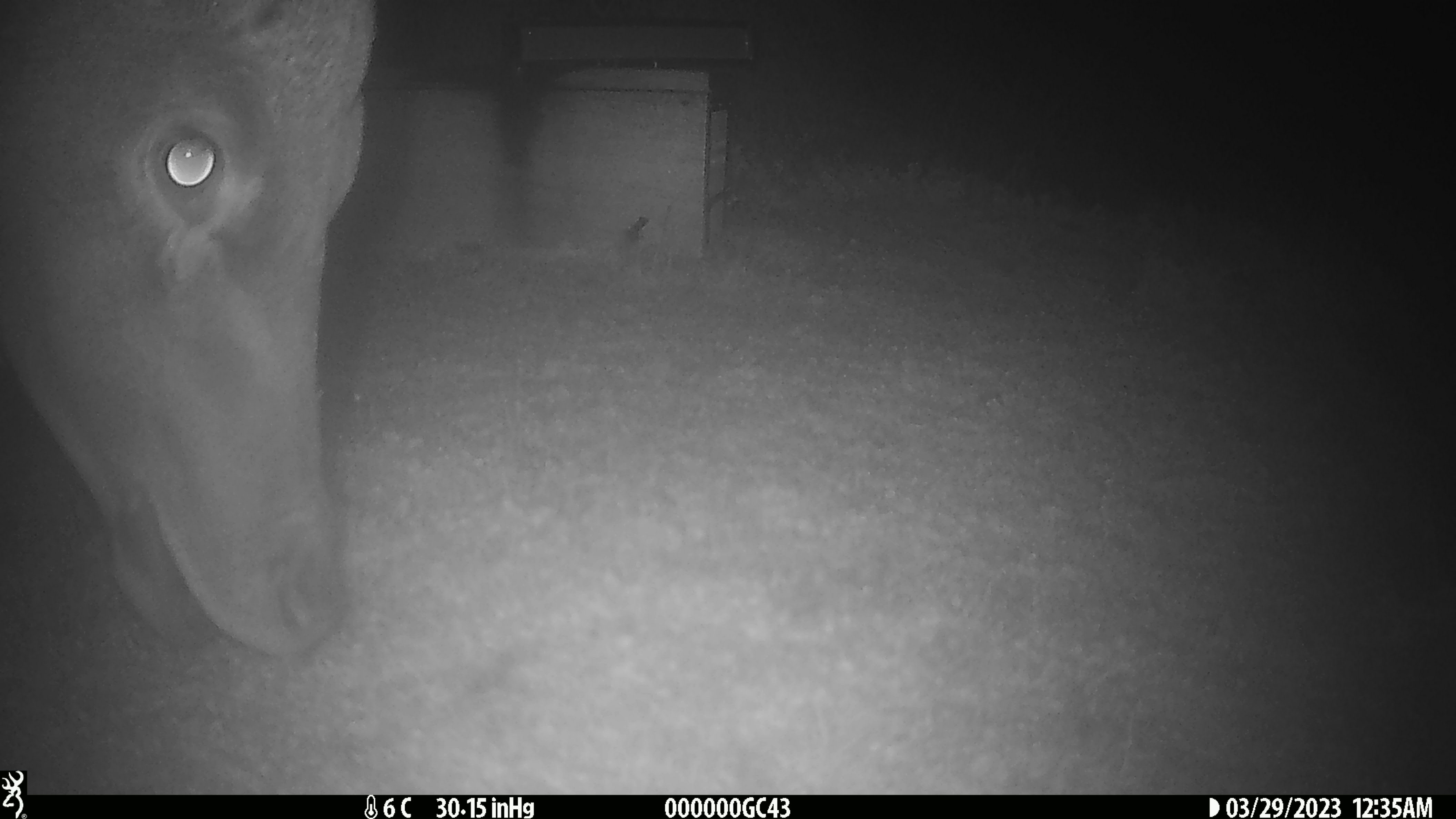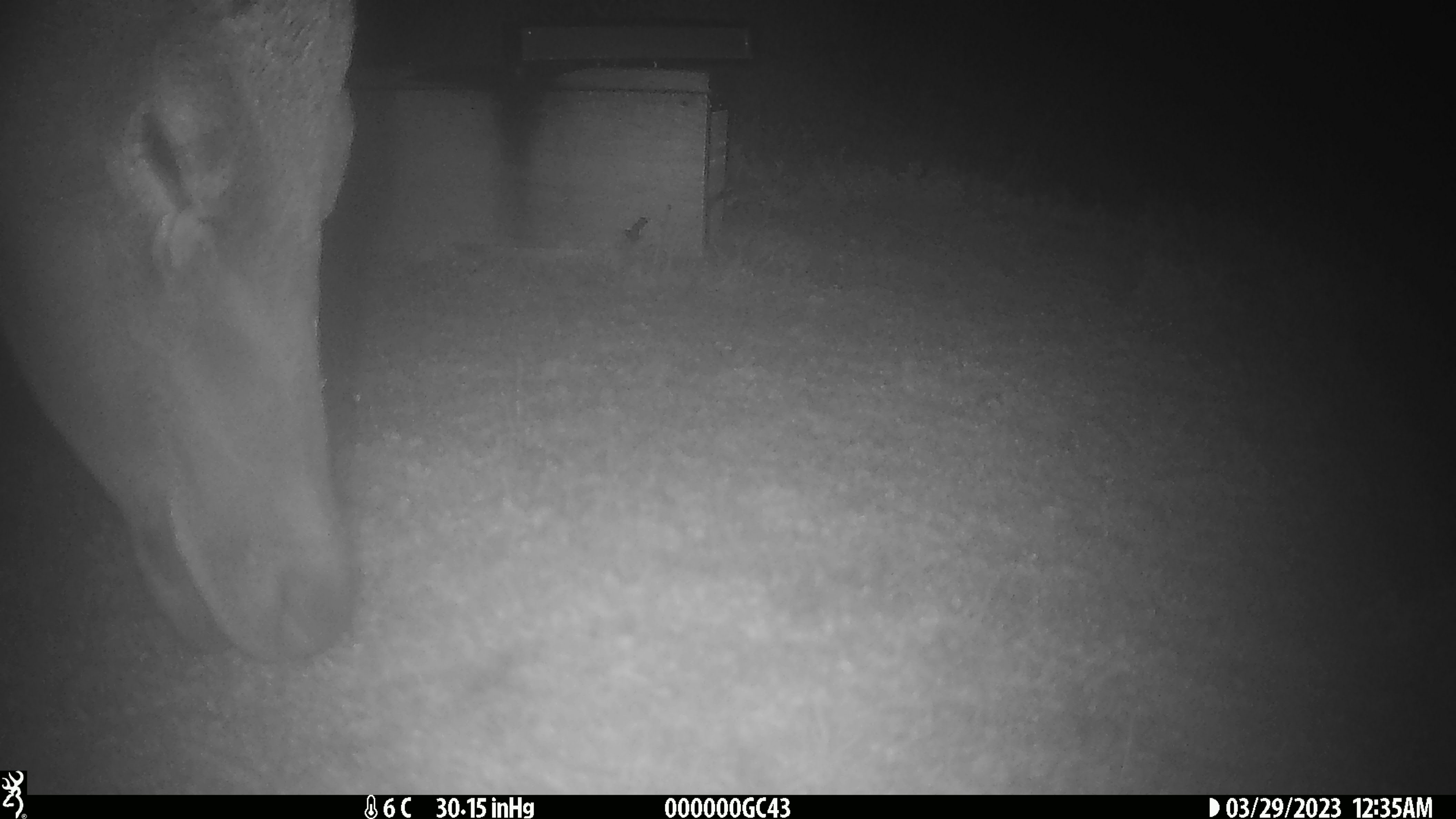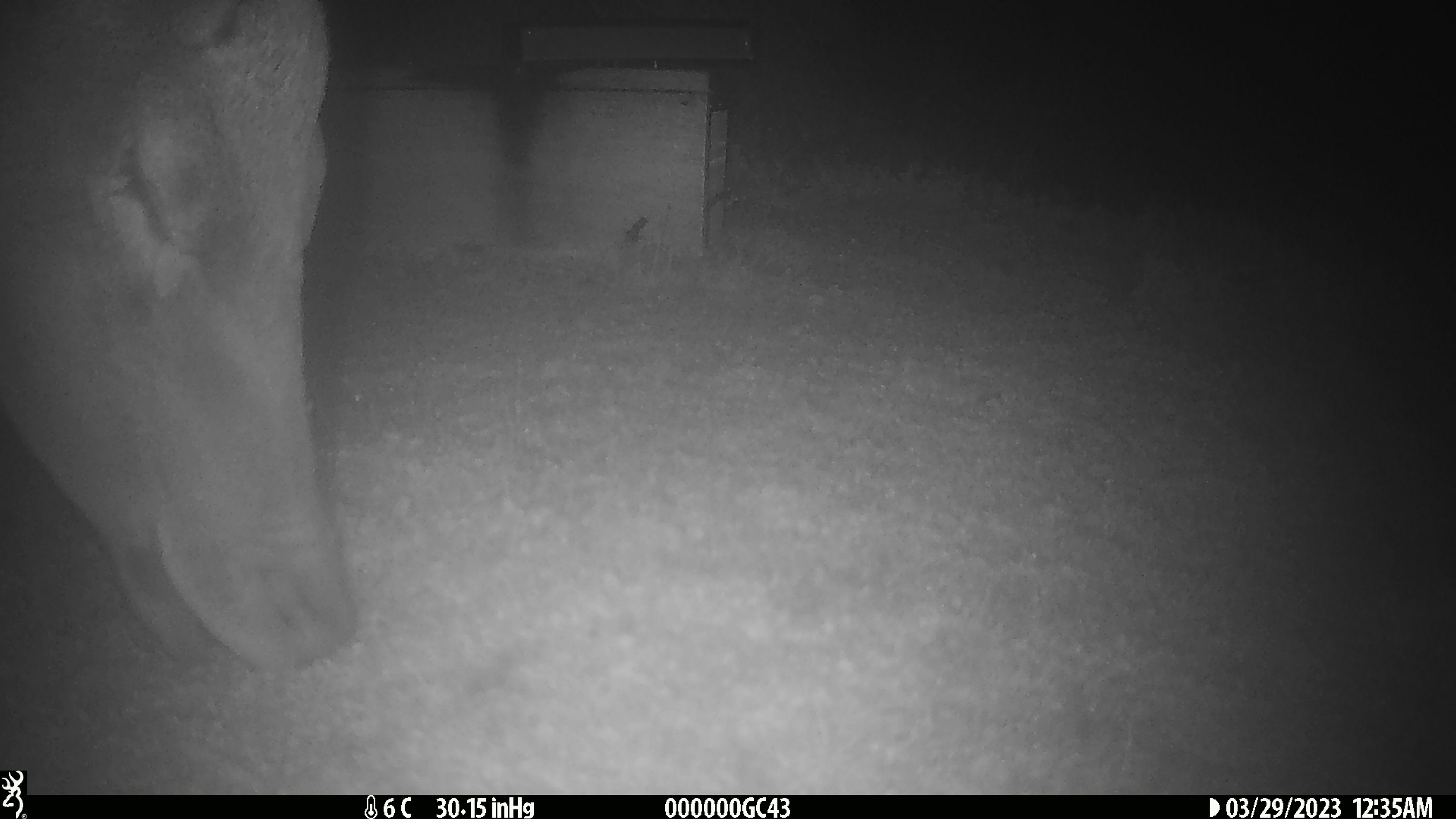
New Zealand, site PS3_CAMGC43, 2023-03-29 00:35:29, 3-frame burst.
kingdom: Animalia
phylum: Chordata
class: Mammalia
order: Artiodactyla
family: Cervidae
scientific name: Cervidae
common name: deer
Deer (Cervidae).